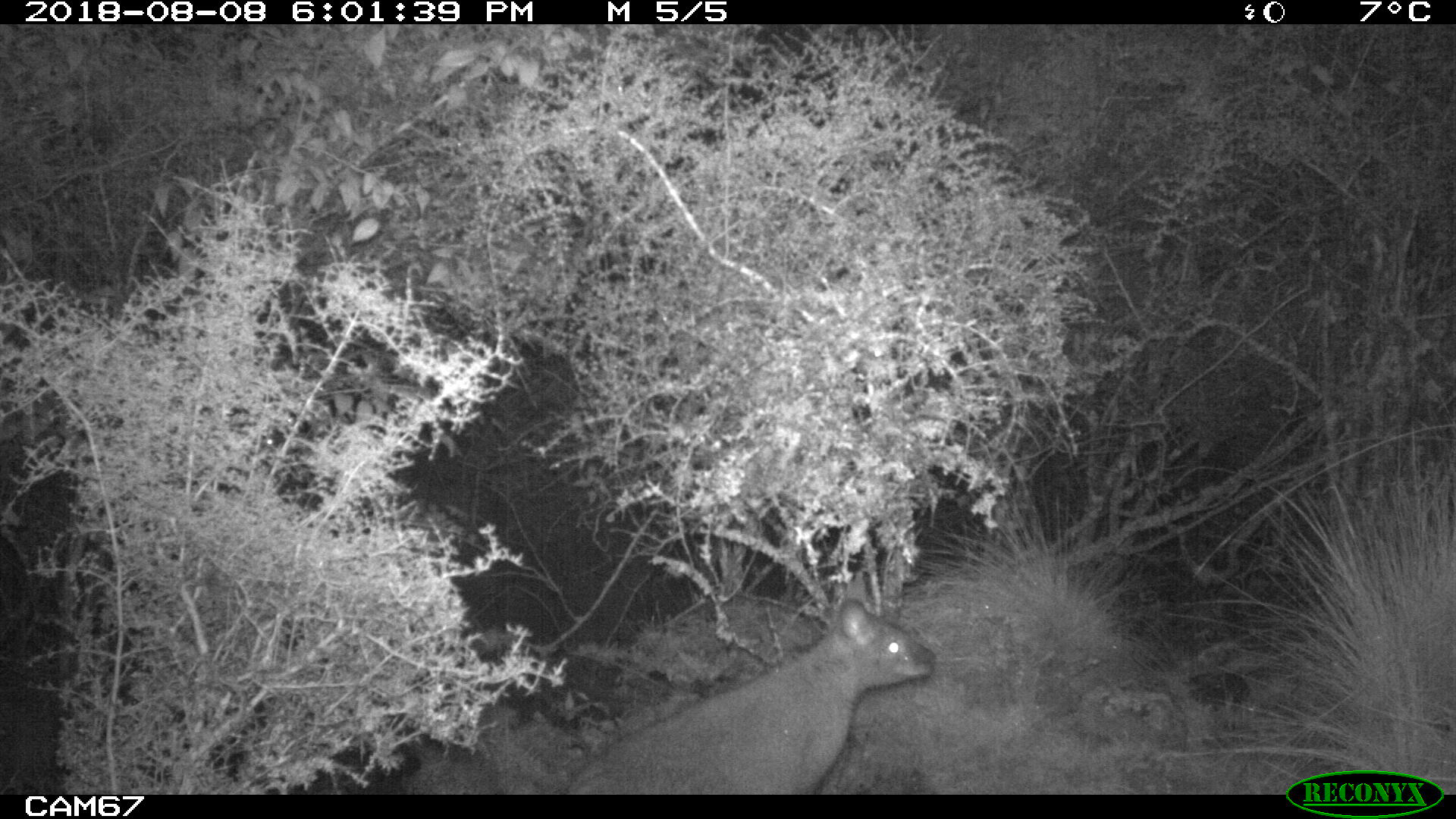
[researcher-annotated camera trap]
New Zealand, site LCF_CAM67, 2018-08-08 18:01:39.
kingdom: Animalia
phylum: Chordata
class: Mammalia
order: Diprotodontia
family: Macropodidae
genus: Notamacropus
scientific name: Notamacropus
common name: wallaby